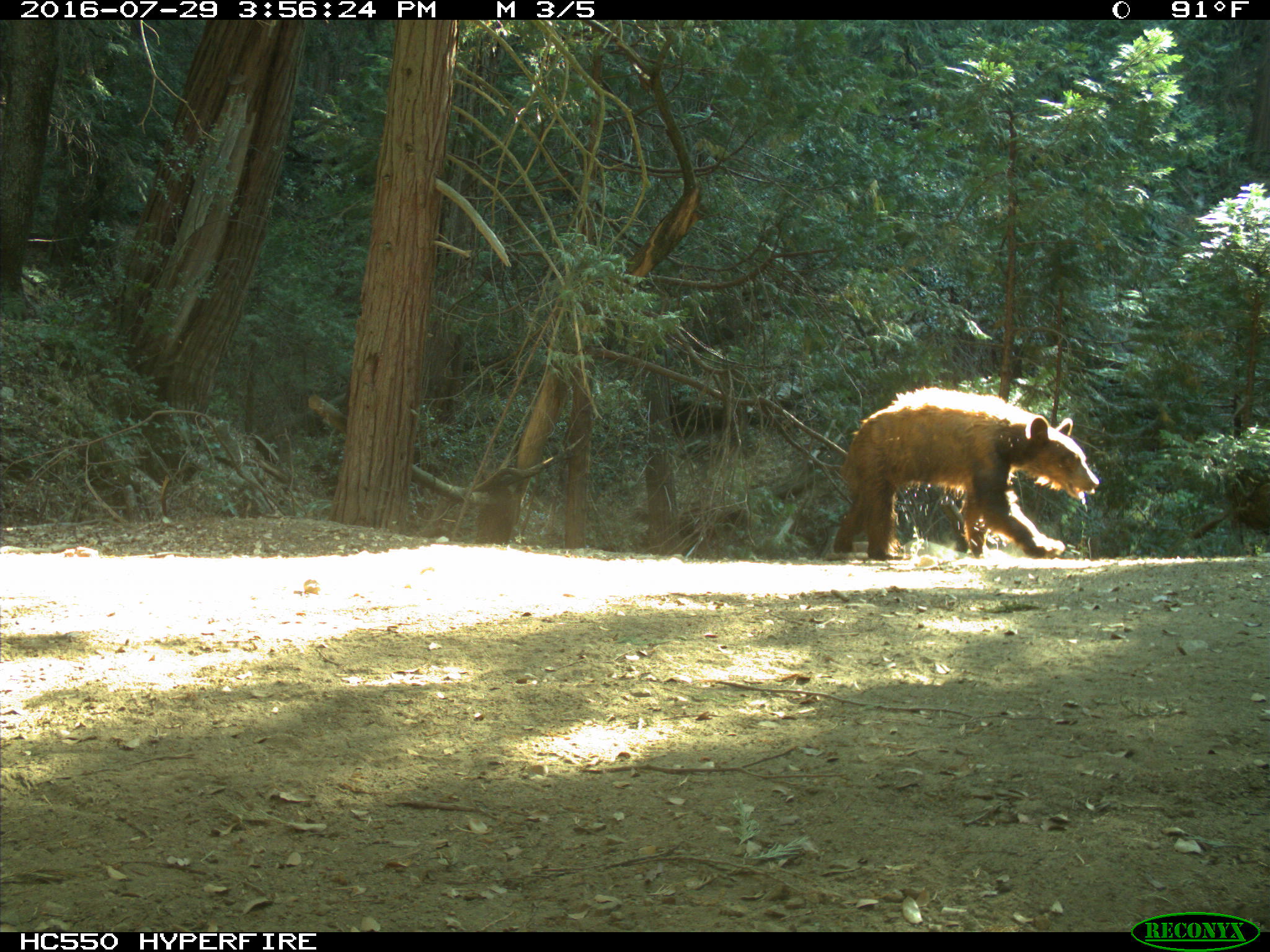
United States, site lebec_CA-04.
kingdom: Animalia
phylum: Chordata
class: Mammalia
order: Carnivora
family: Ursidae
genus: Ursus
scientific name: Ursus americanus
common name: american black bear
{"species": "Ursus americanus (american black bear)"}